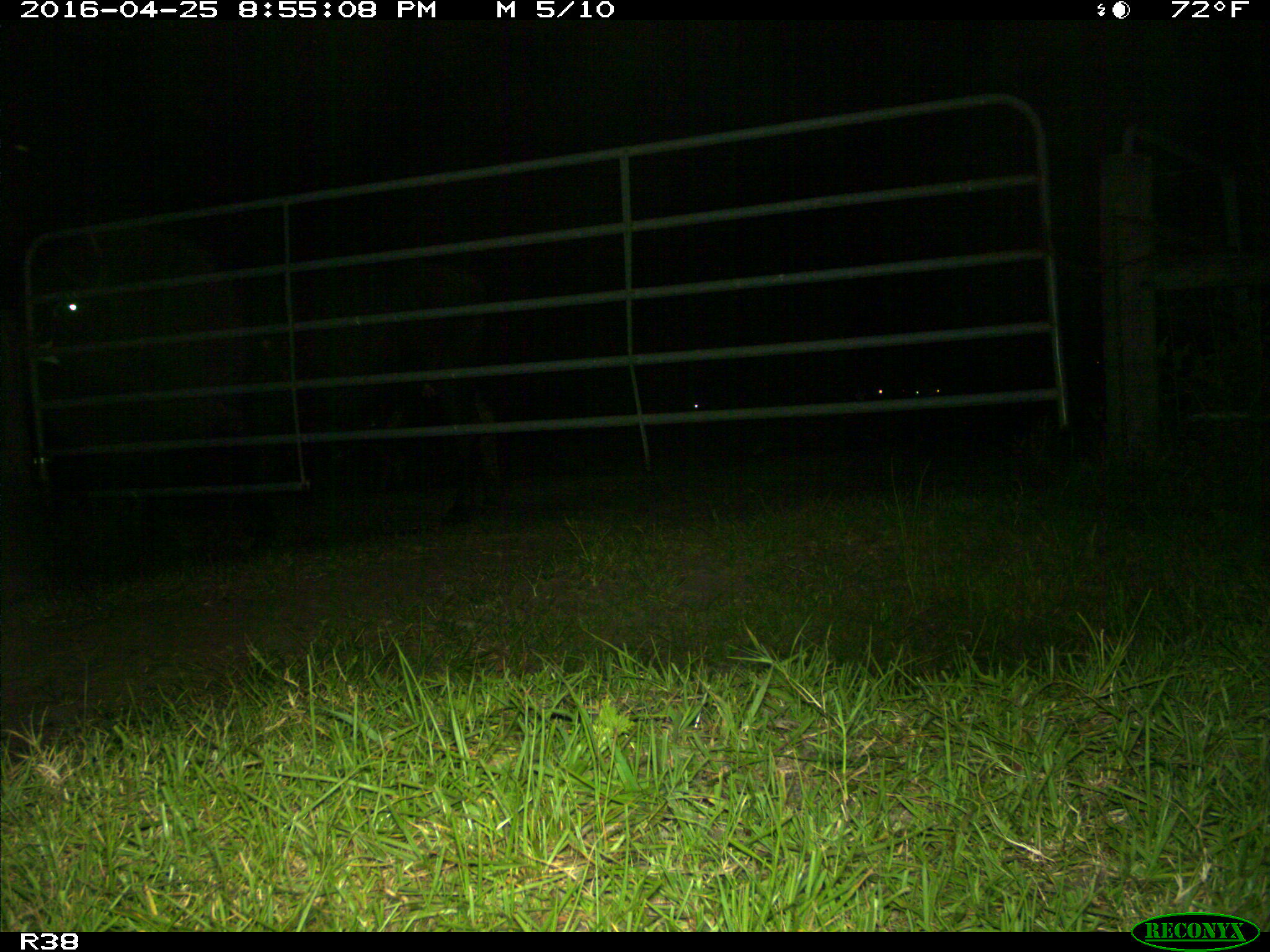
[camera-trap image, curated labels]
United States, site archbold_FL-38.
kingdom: Animalia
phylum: Chordata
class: Mammalia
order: Artiodactyla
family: Bovidae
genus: Bos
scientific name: Bos taurus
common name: domestic cow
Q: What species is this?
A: Bos taurus (domestic cow).